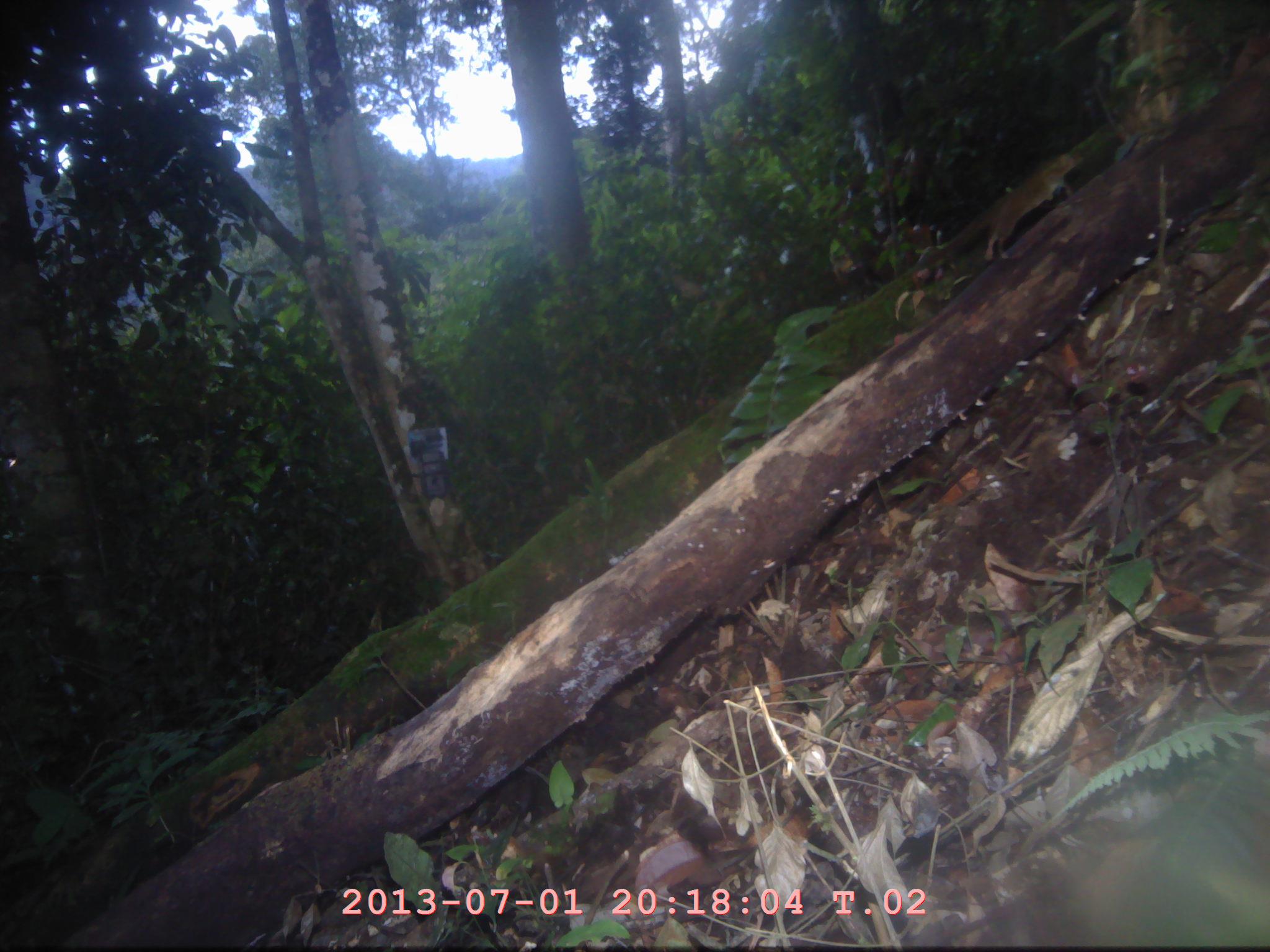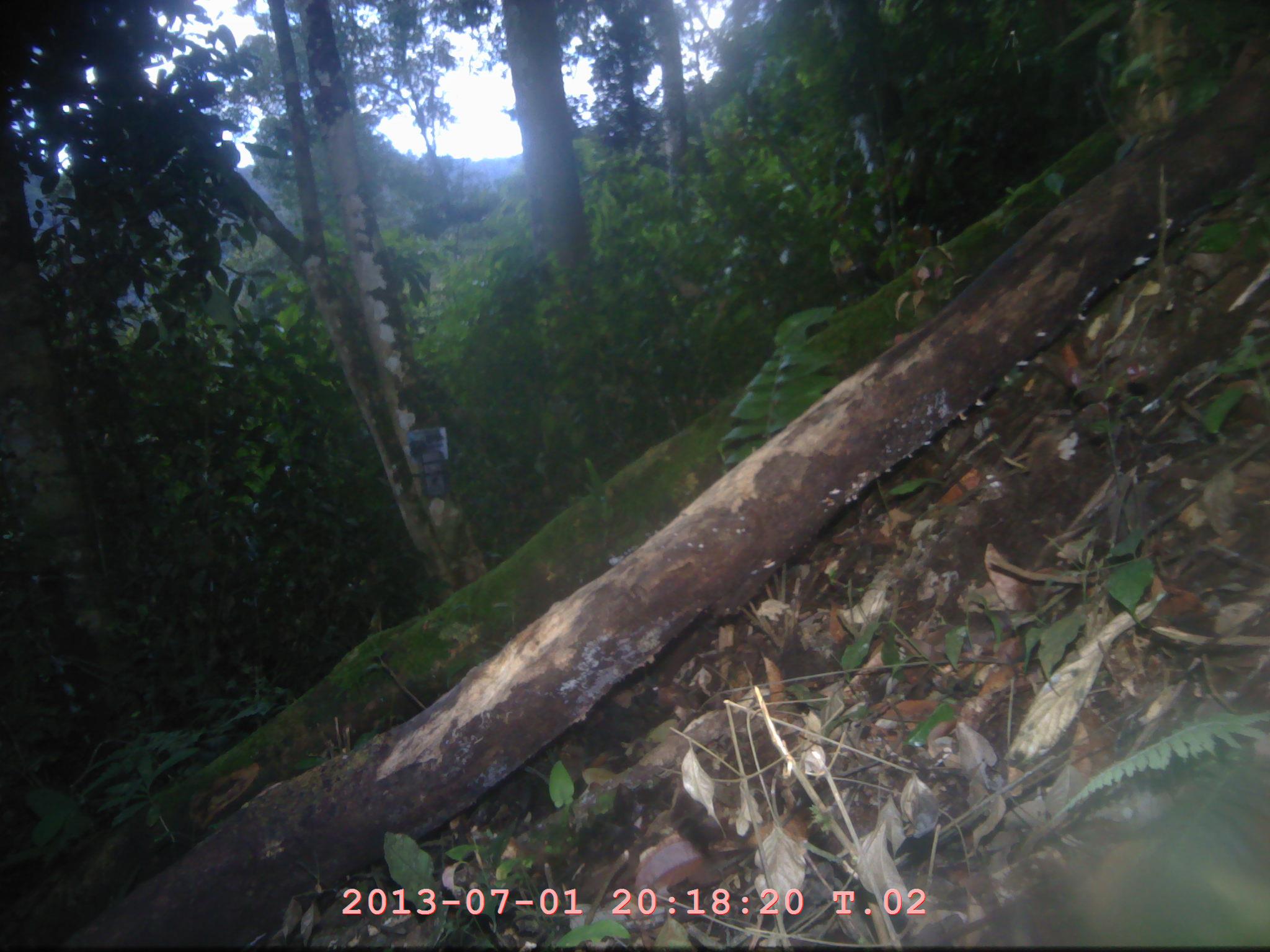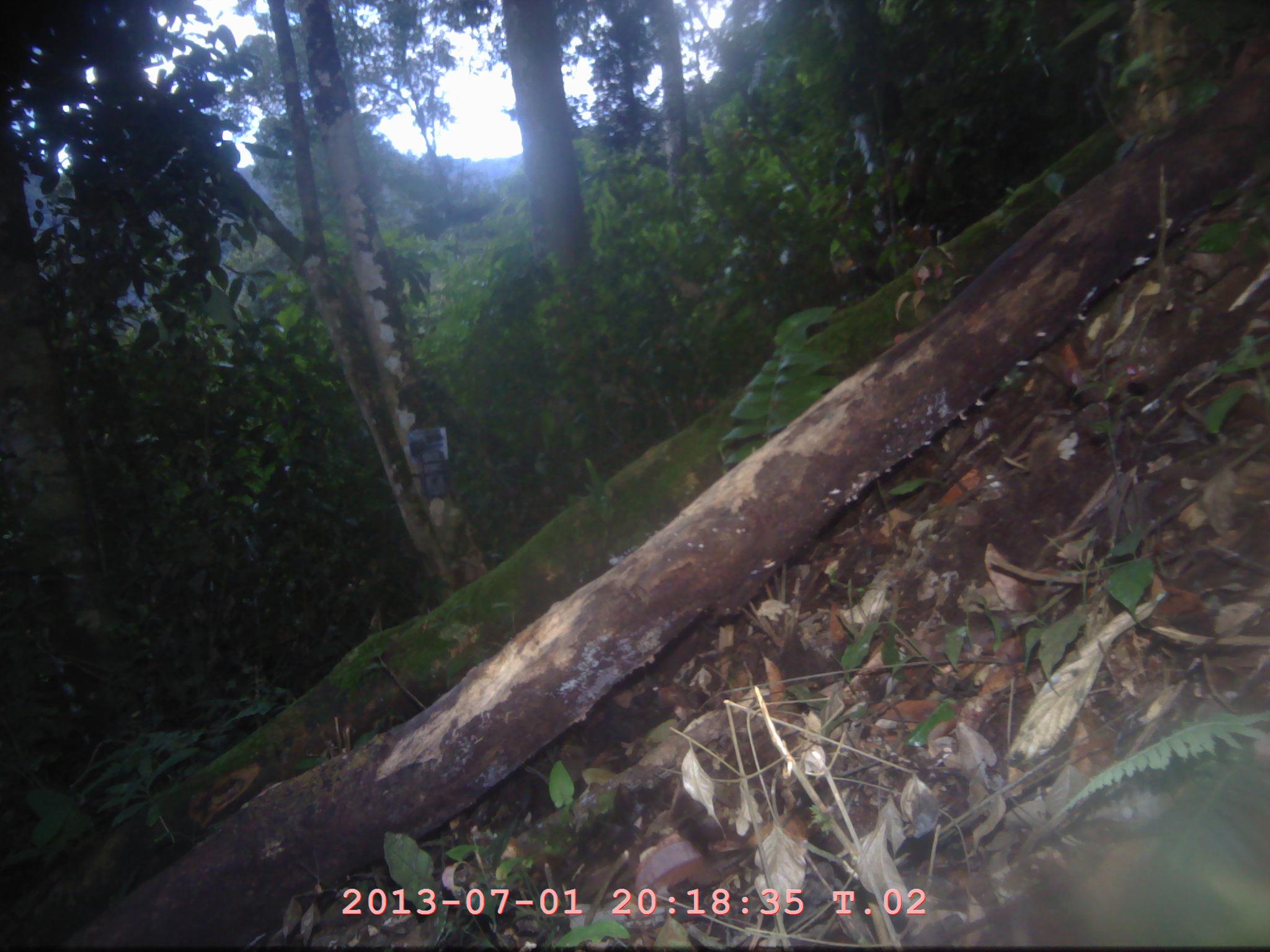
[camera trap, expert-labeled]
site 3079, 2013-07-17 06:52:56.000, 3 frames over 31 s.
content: unidentified animal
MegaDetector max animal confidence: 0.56